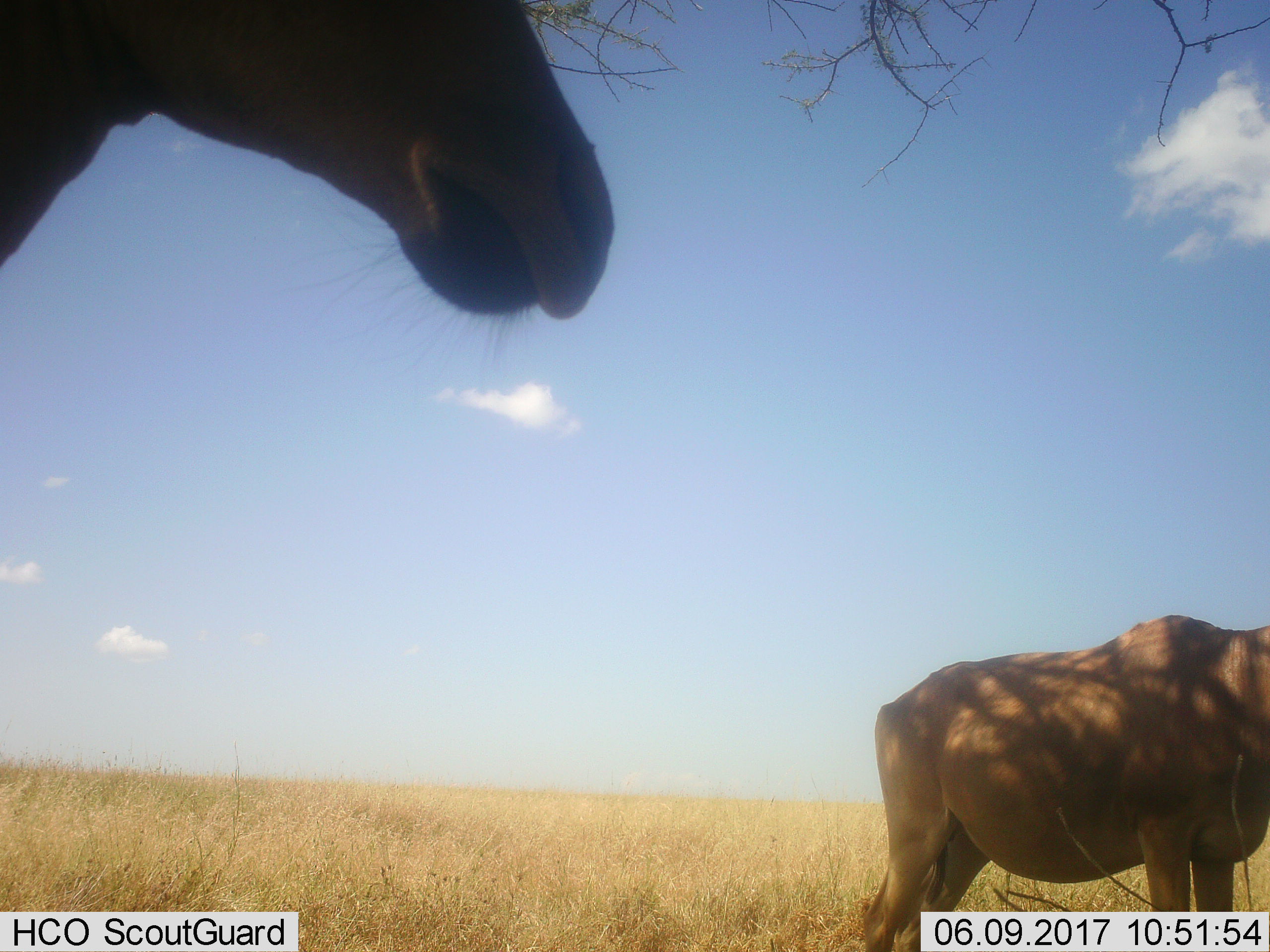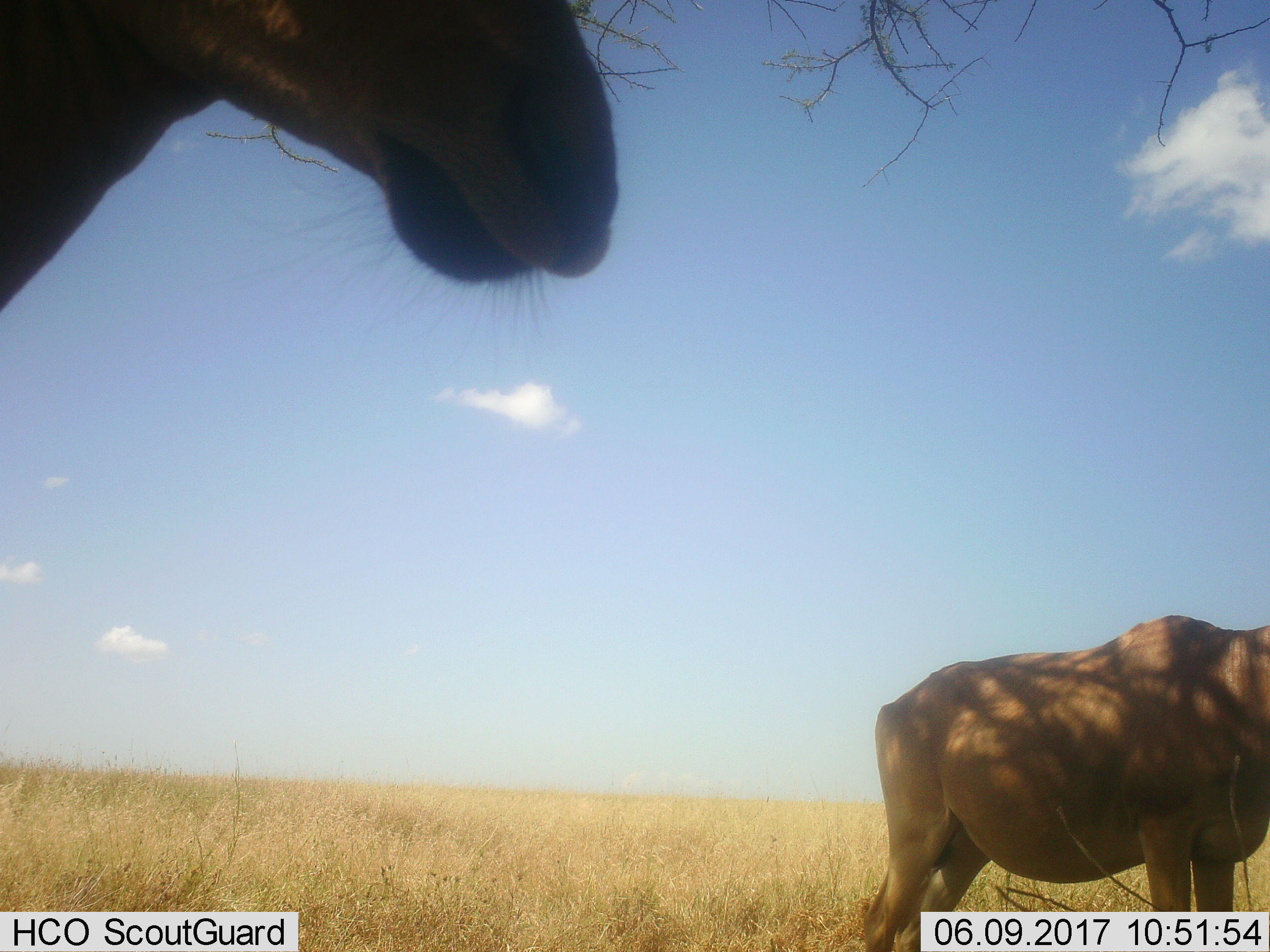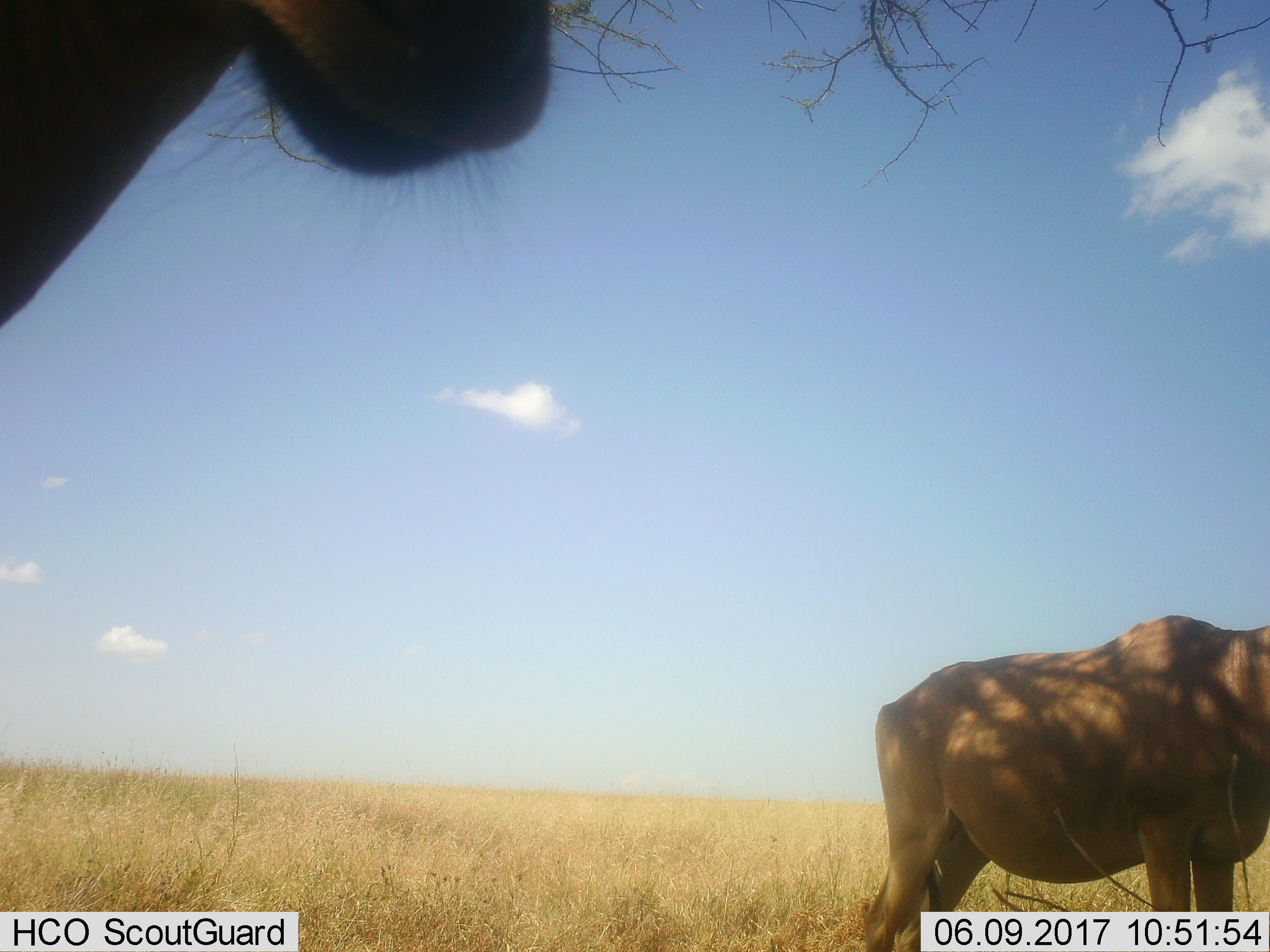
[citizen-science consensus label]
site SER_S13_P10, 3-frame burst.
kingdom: Animalia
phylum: Chordata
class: Mammalia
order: Artiodactyla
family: Bovidae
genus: Alcelaphus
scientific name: Alcelaphus buselaphus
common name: hartebeest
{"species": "hartebeest (Alcelaphus buselaphus)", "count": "2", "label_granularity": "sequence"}